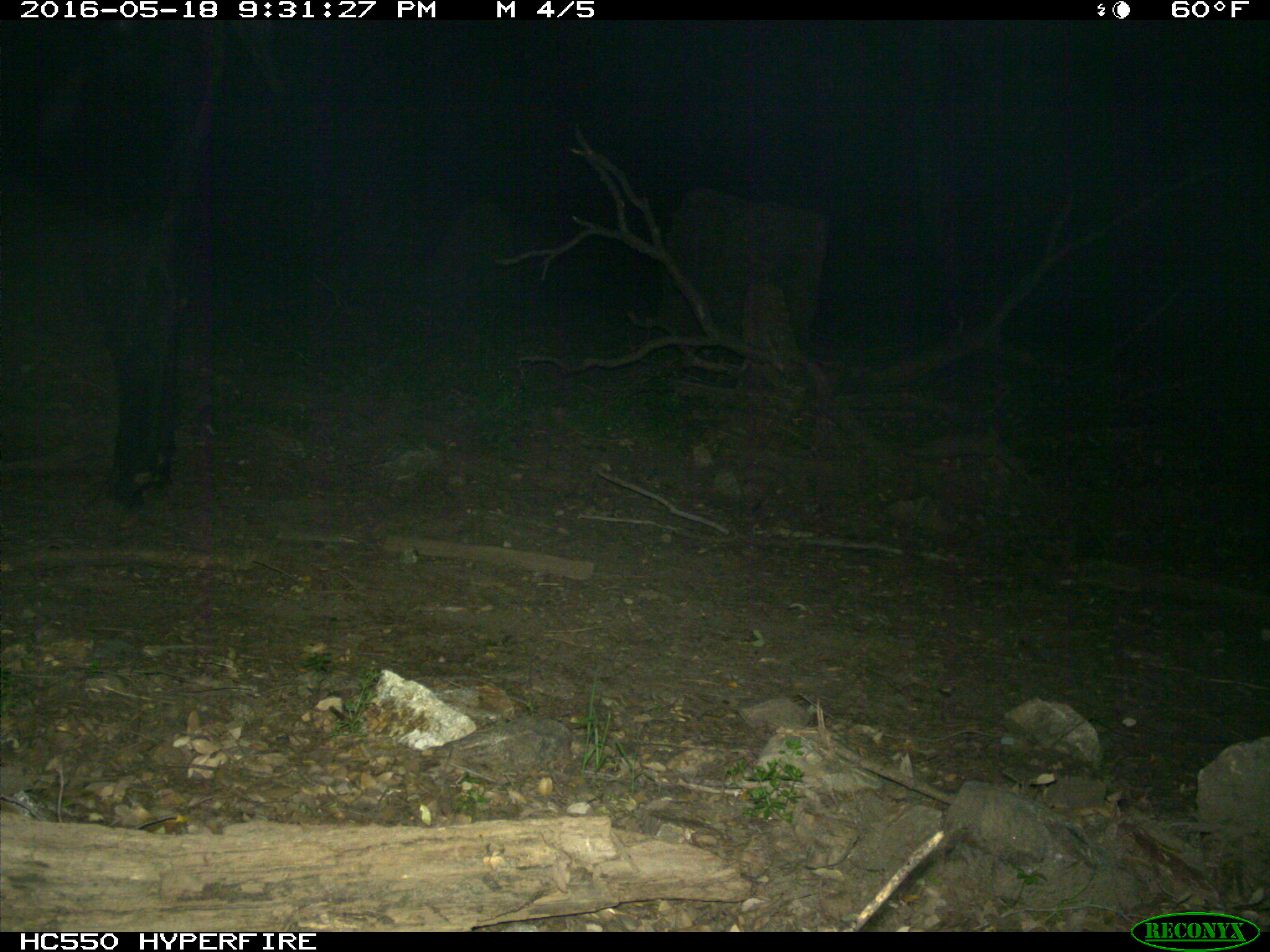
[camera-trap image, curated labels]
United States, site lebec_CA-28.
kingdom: Animalia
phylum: Chordata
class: Mammalia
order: Artiodactyla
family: Bovidae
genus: Bos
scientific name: Bos taurus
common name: domestic cow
Bos taurus (domestic cow).